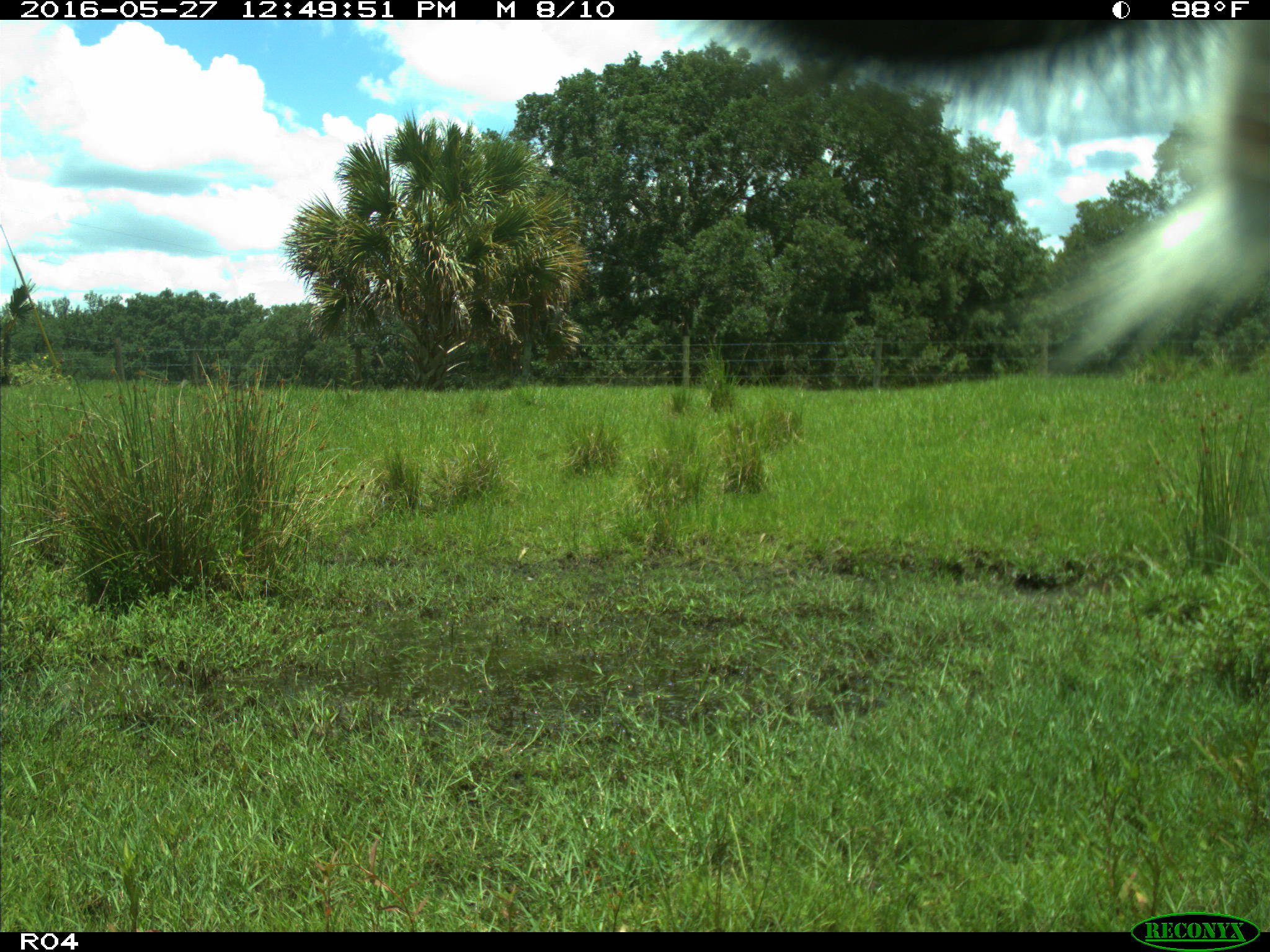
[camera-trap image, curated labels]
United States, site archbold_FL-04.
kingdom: Animalia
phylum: Chordata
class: Mammalia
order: Artiodactyla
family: Bovidae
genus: Bos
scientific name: Bos taurus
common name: domestic cow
Bos taurus (domestic cow).